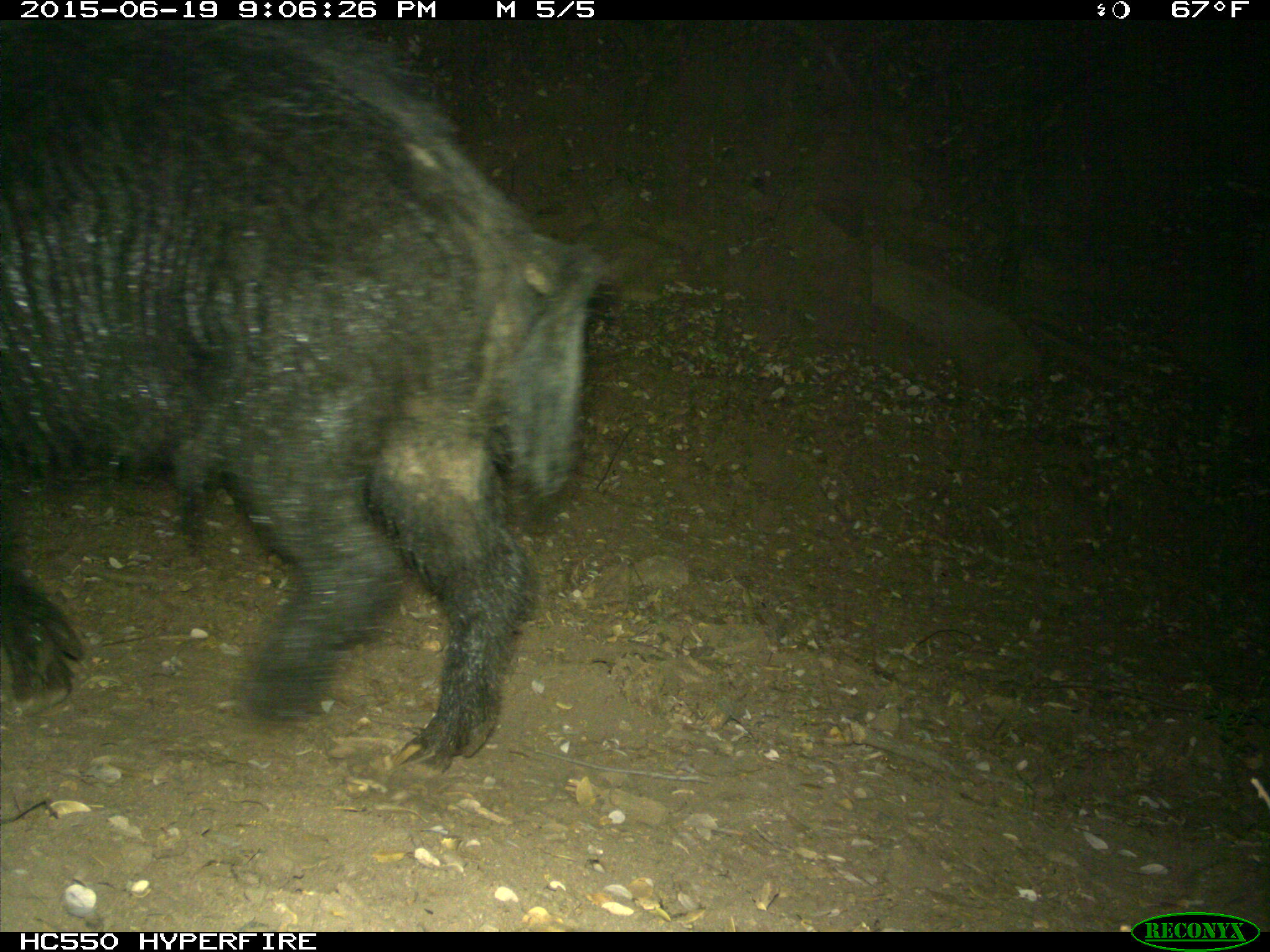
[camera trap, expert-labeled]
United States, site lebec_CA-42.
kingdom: Animalia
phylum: Chordata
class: Mammalia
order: Artiodactyla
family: Suidae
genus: Sus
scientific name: Sus scrofa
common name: wild boar